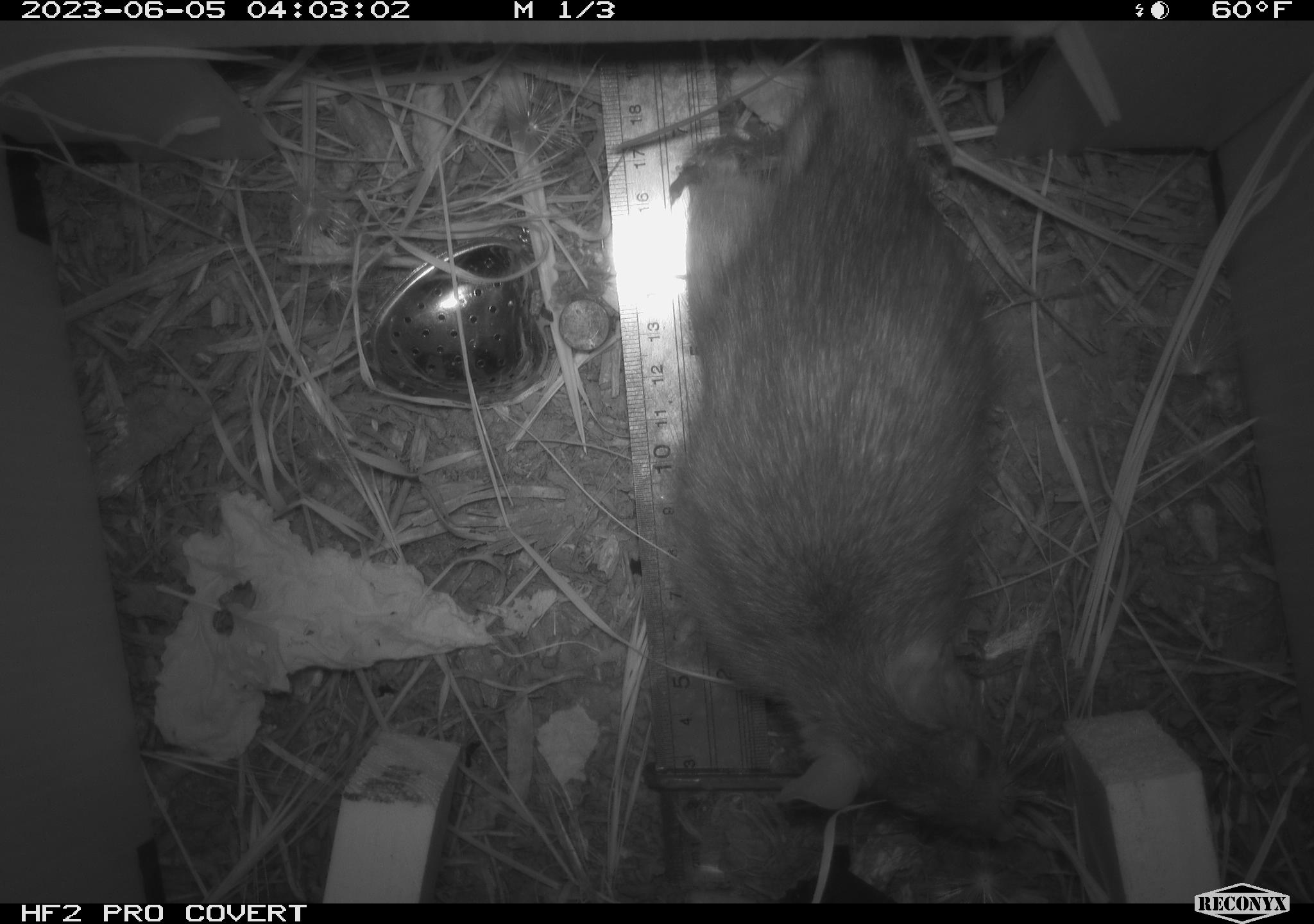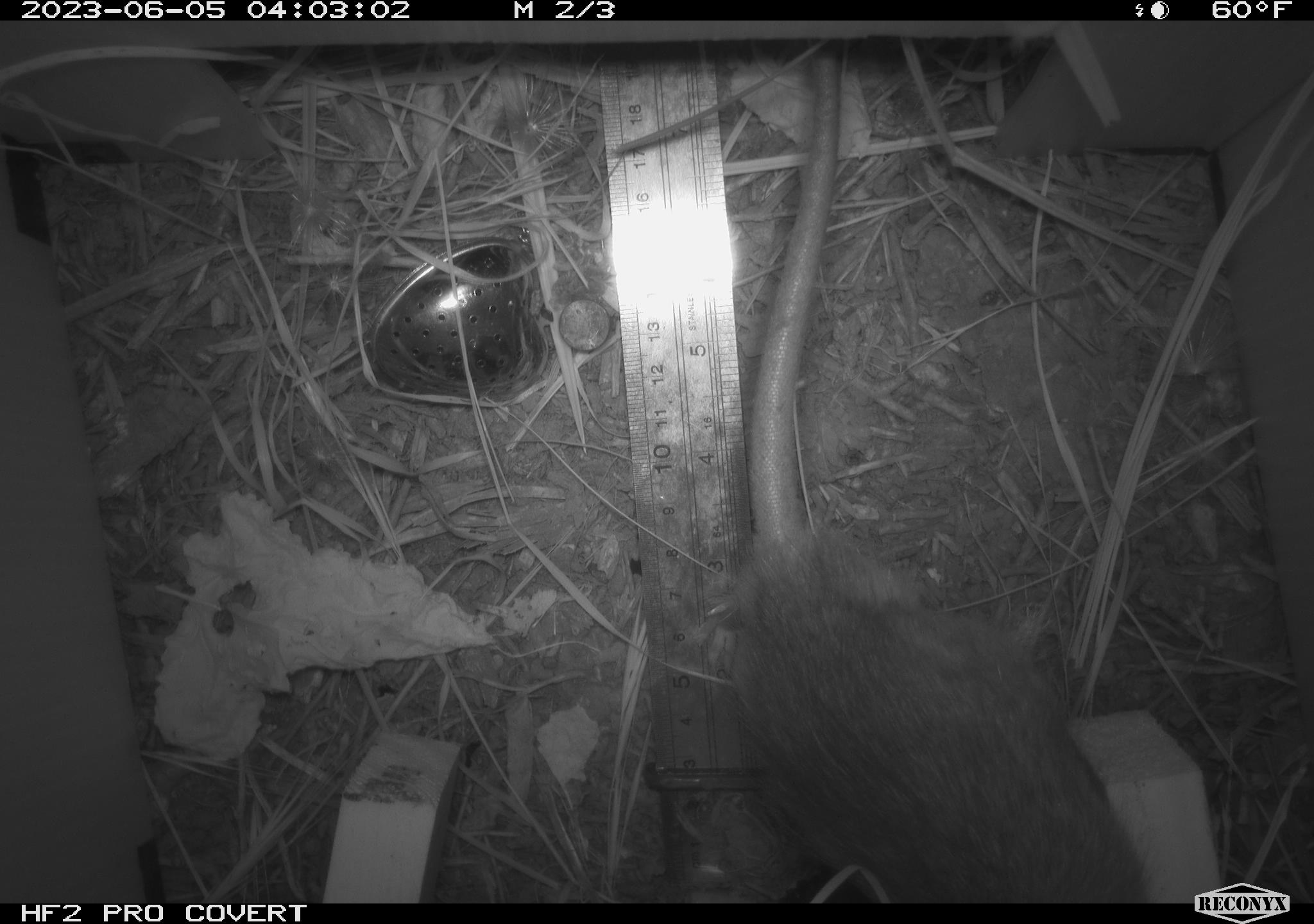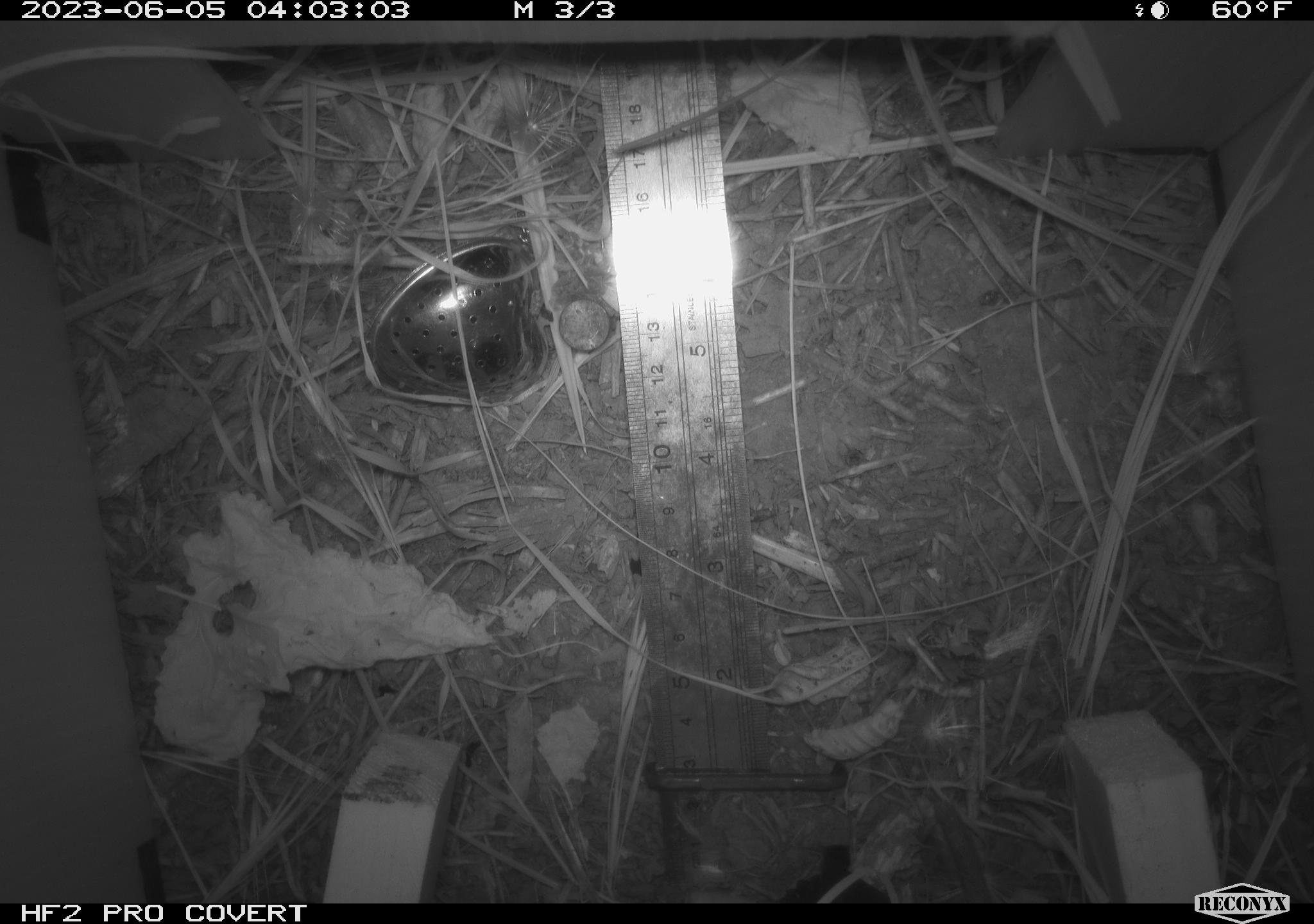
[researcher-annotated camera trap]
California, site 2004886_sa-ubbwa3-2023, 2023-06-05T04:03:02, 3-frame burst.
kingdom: Animalia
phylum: Chordata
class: Mammalia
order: Rodentia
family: Muridae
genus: Rattus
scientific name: Rattus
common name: rat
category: rattus species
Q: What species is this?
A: Rattus species (rat) (Rattus).